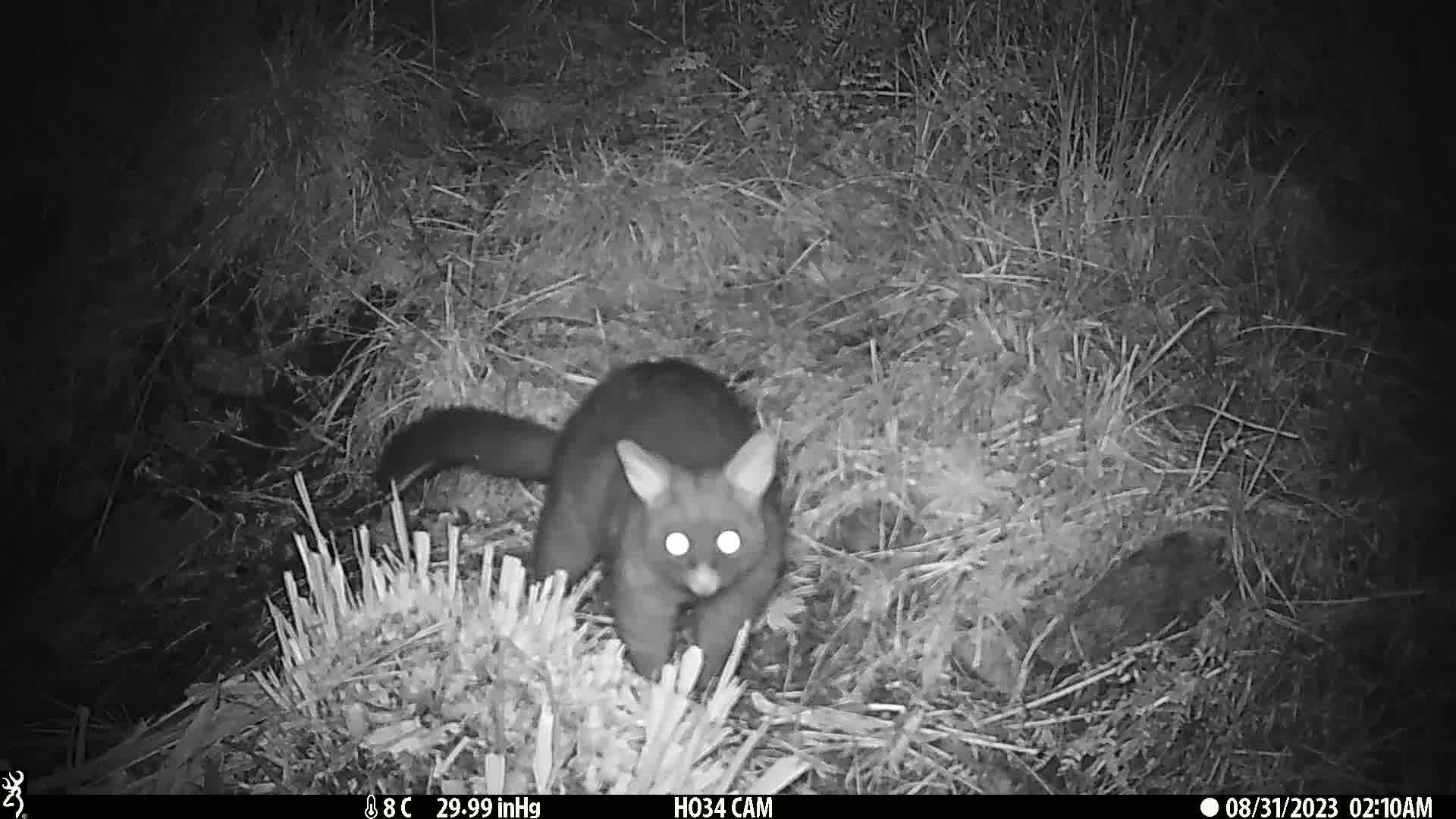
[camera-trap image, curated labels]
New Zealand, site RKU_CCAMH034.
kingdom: Animalia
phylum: Chordata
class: Mammalia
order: Diprotodontia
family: Phalangeridae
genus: Trichosurus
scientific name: Trichosurus vulpecula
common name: common brushtail possum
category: possum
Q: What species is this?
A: Possum (common brushtail possum) (Trichosurus vulpecula).